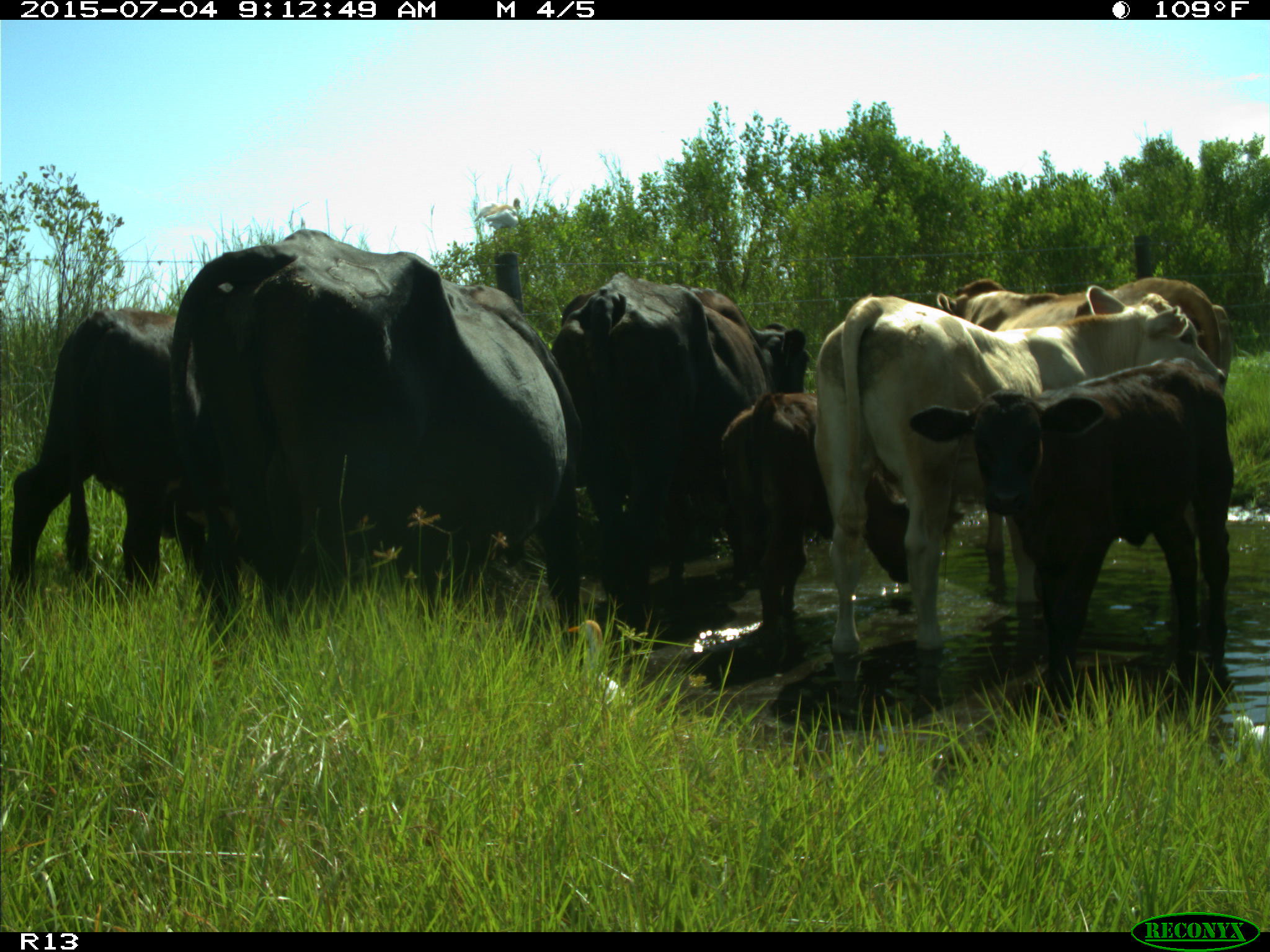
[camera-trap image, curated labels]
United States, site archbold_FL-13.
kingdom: Animalia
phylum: Chordata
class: Mammalia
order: Artiodactyla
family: Bovidae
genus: Bos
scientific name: Bos taurus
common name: domestic cow